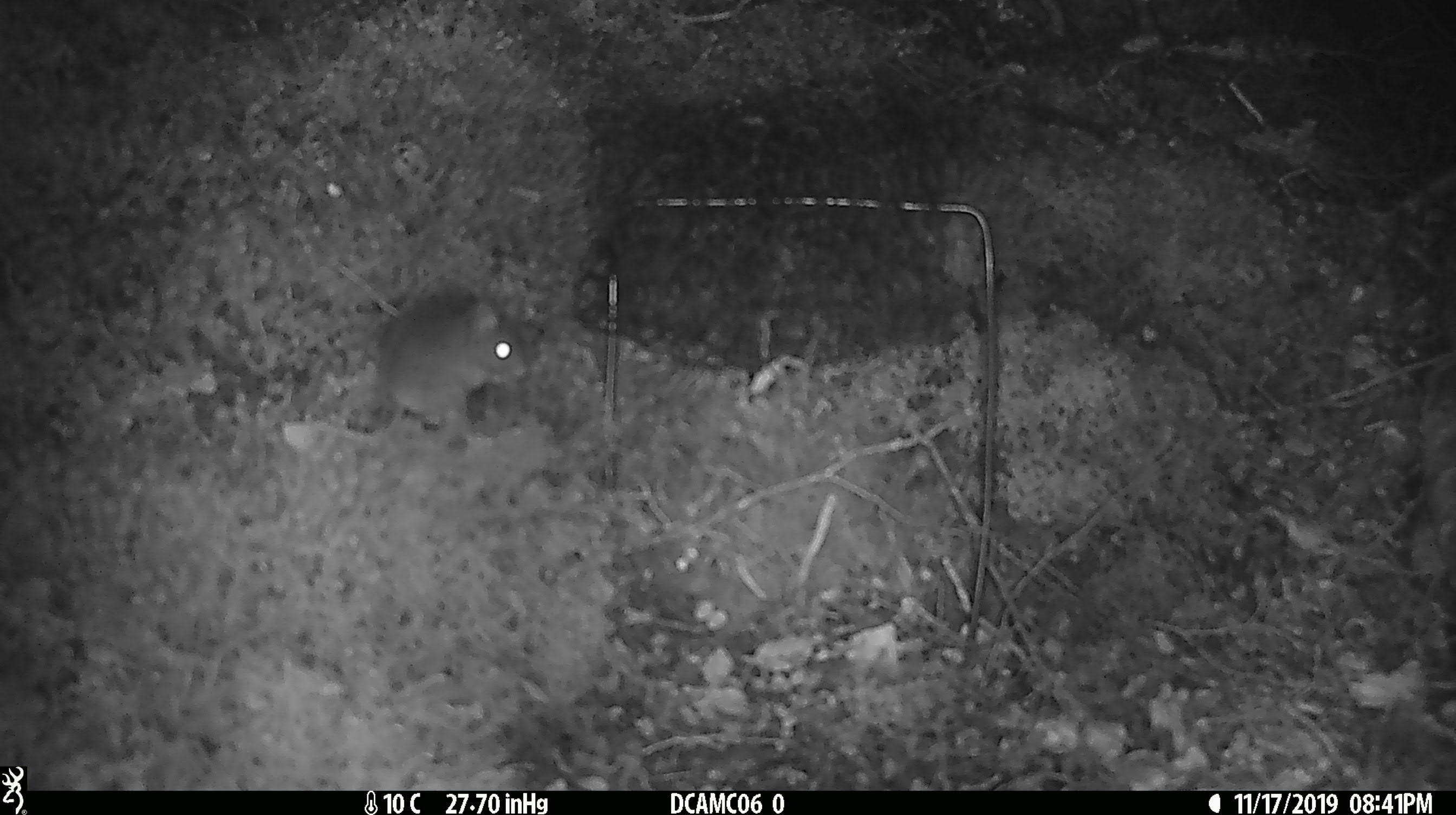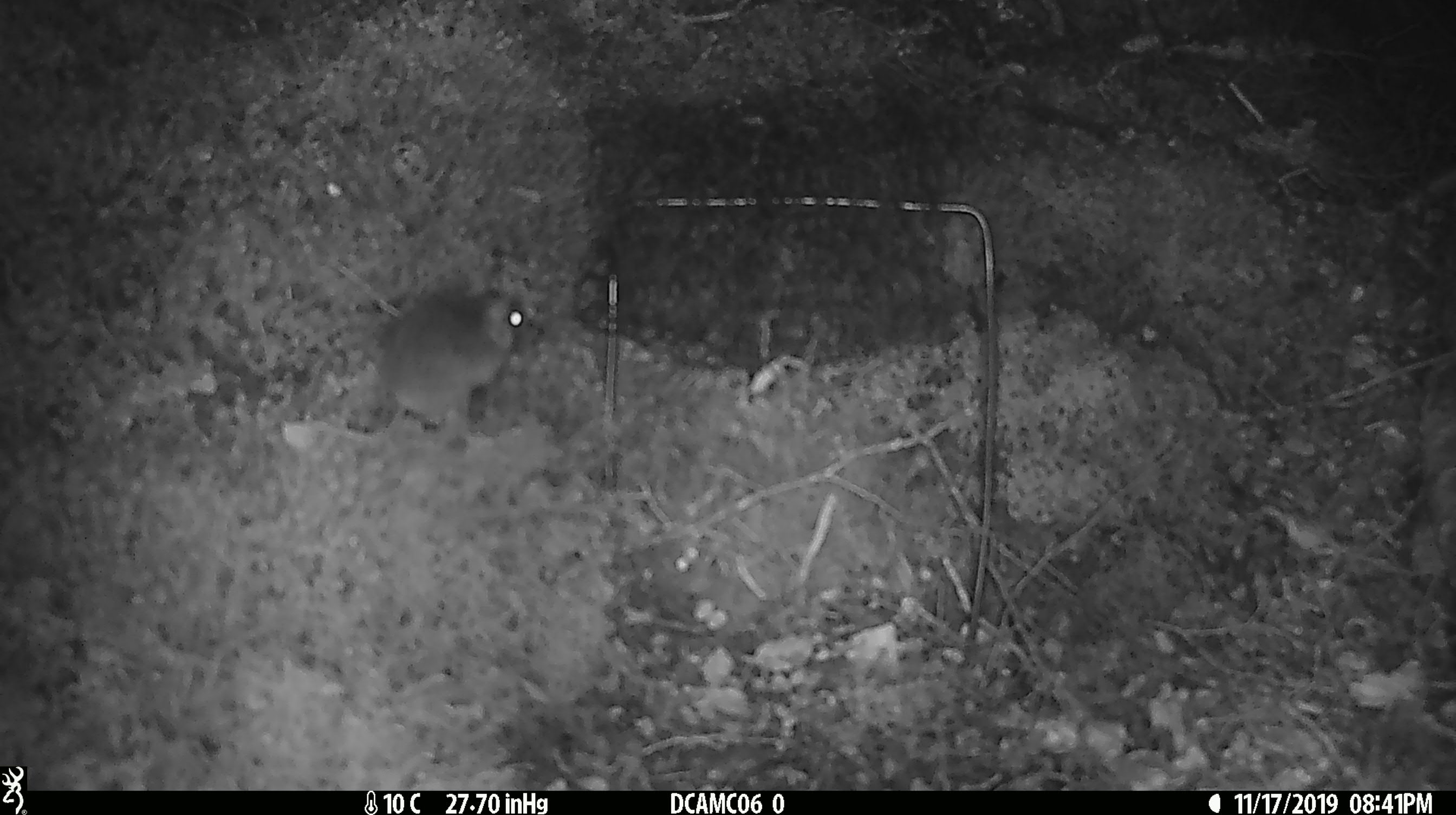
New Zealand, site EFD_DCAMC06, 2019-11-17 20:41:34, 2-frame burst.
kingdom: Animalia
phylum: Chordata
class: Mammalia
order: Rodentia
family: Muridae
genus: Mus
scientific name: Mus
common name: mouse